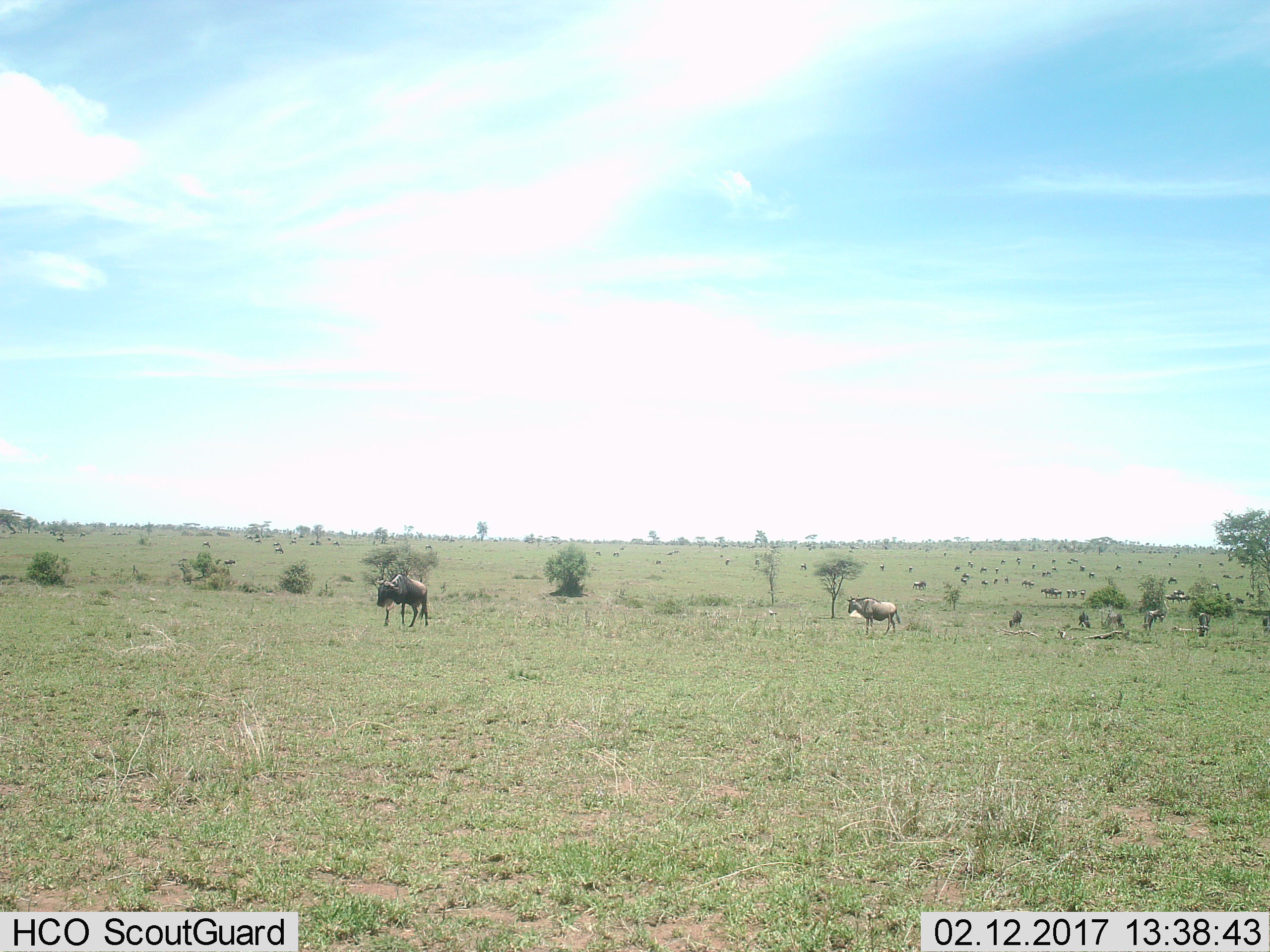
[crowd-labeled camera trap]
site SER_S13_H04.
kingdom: Animalia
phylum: Chordata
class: Mammalia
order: Artiodactyla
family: Bovidae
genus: Connochaetes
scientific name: Connochaetes taurinus taurinus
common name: blue wildebeest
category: wildebeestblue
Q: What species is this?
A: Wildebeestblue (blue wildebeest) (Connochaetes taurinus taurinus).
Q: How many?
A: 11-50.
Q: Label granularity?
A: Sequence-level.